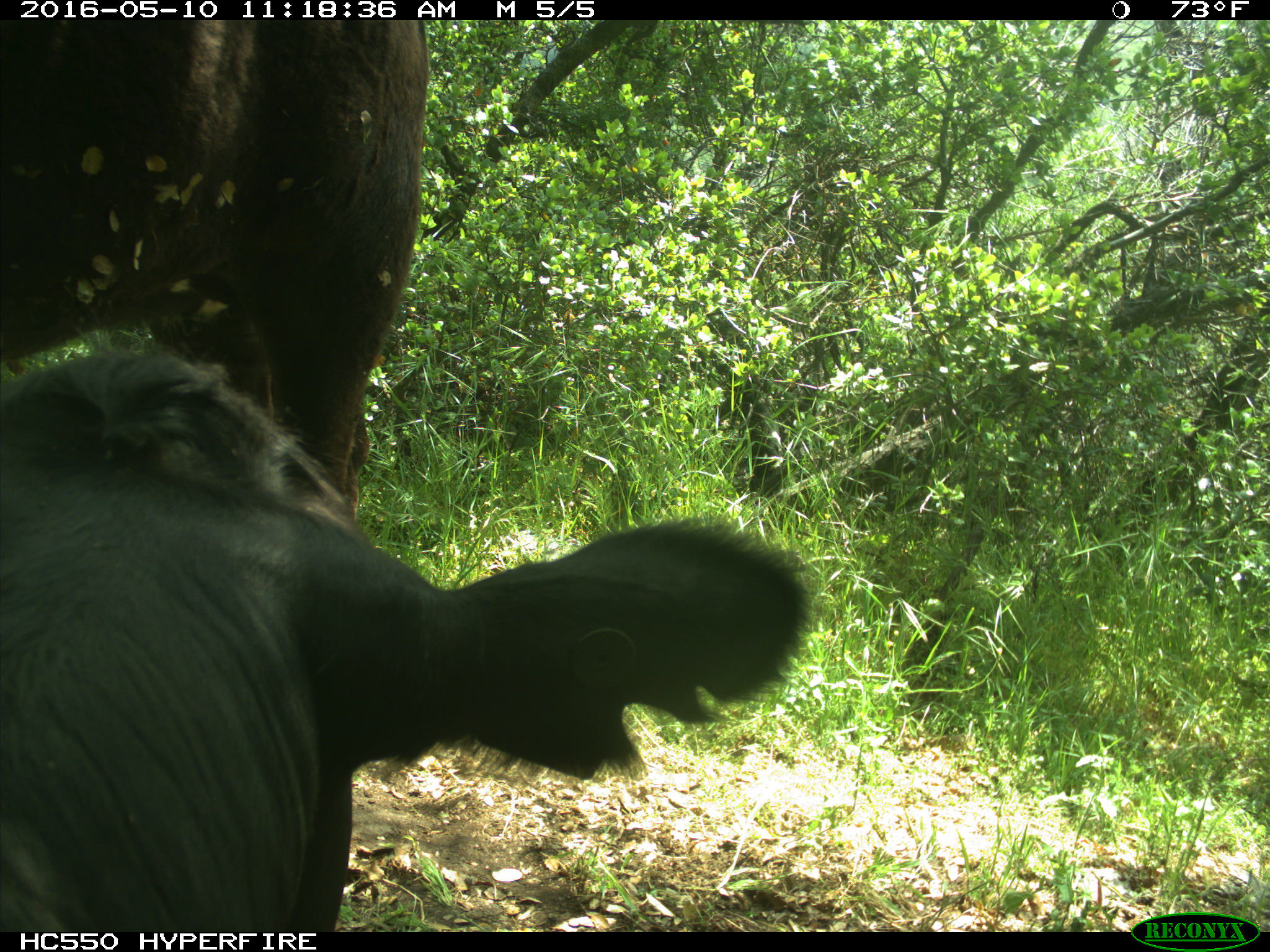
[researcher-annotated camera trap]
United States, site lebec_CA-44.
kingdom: Animalia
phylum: Chordata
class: Mammalia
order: Artiodactyla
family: Bovidae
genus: Bos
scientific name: Bos taurus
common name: domestic cow